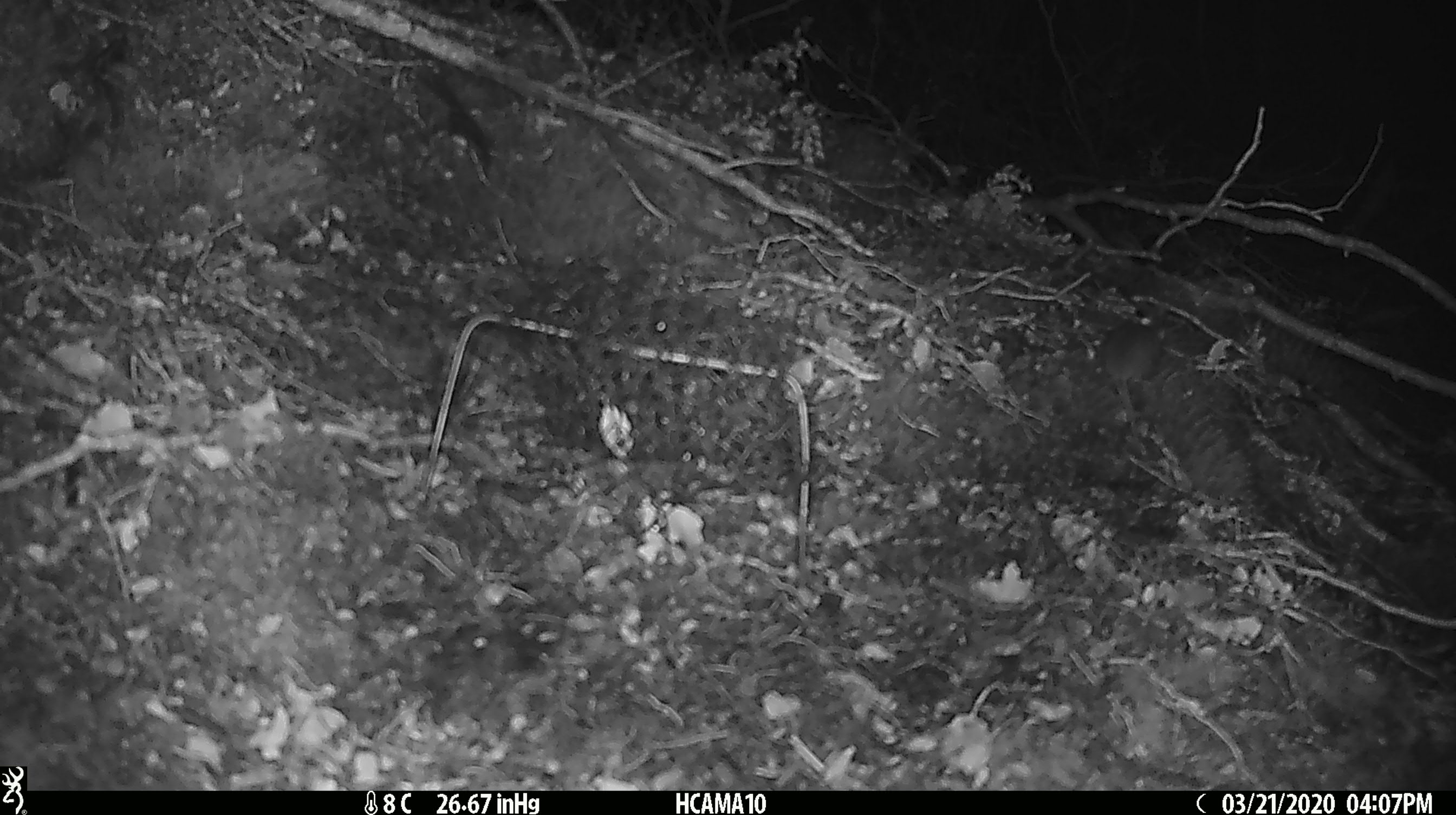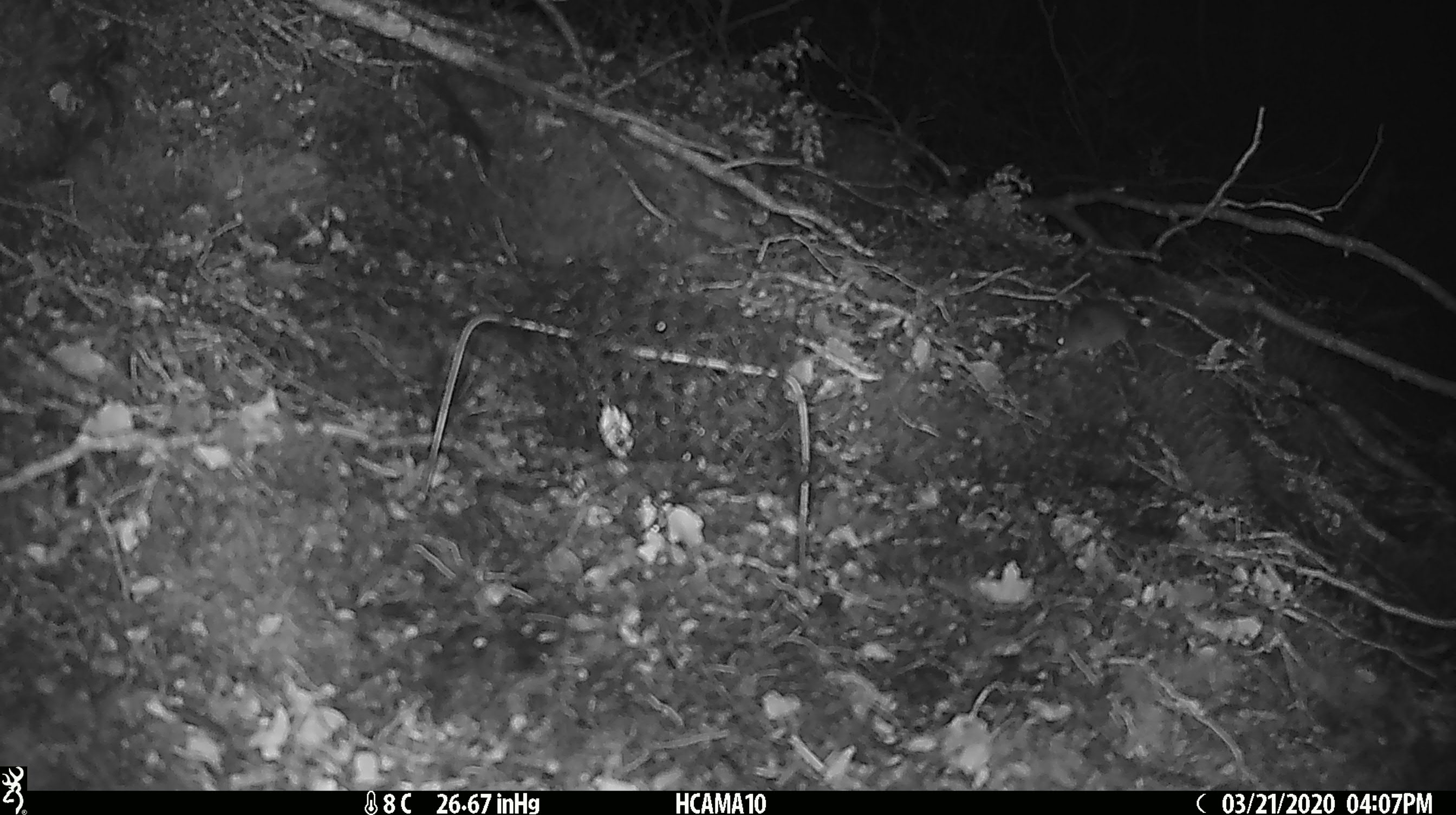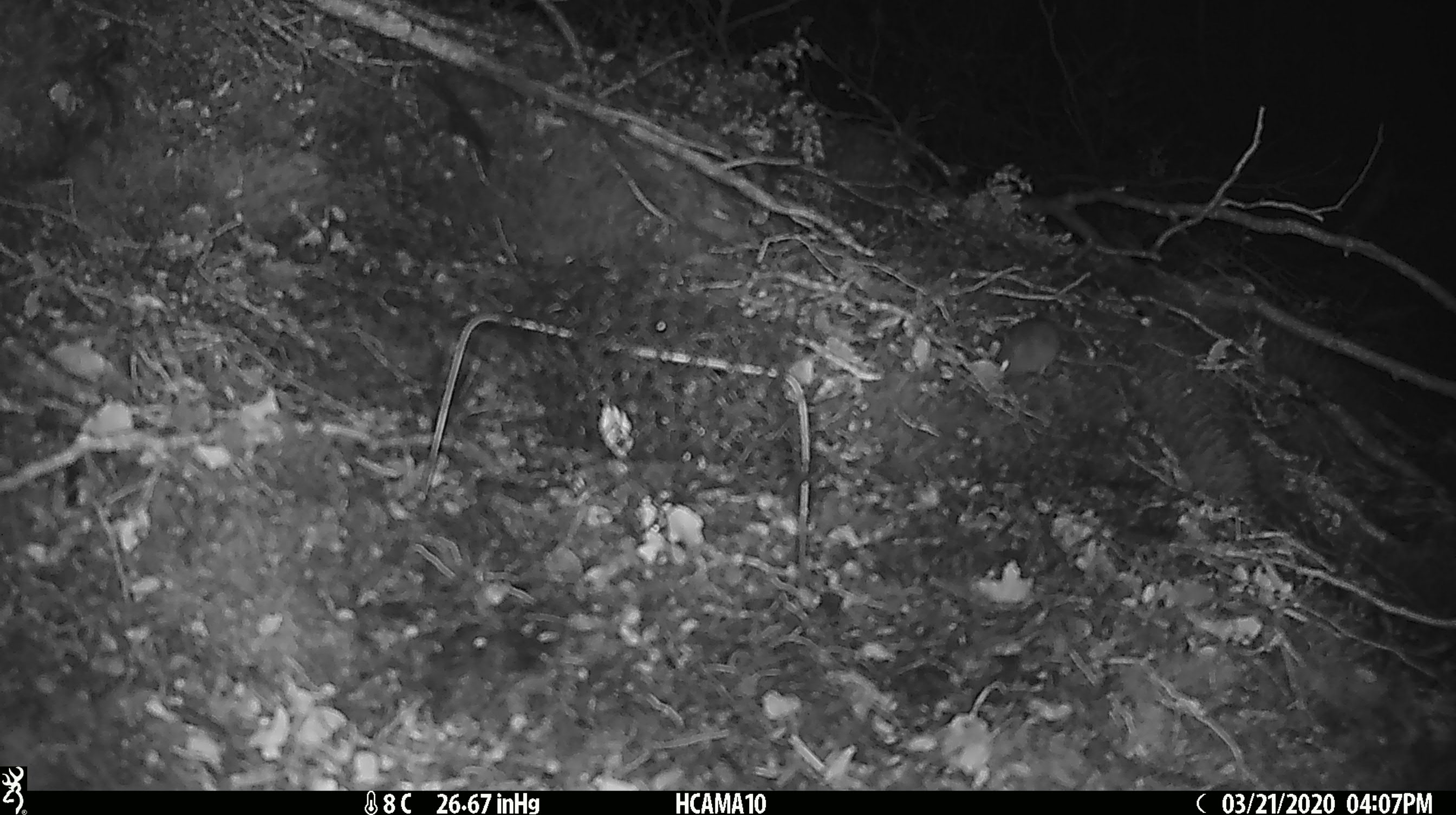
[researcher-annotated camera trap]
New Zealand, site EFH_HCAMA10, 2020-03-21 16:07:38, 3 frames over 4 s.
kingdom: Animalia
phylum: Chordata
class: Mammalia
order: Rodentia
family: Muridae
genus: Mus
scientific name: Mus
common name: mouse